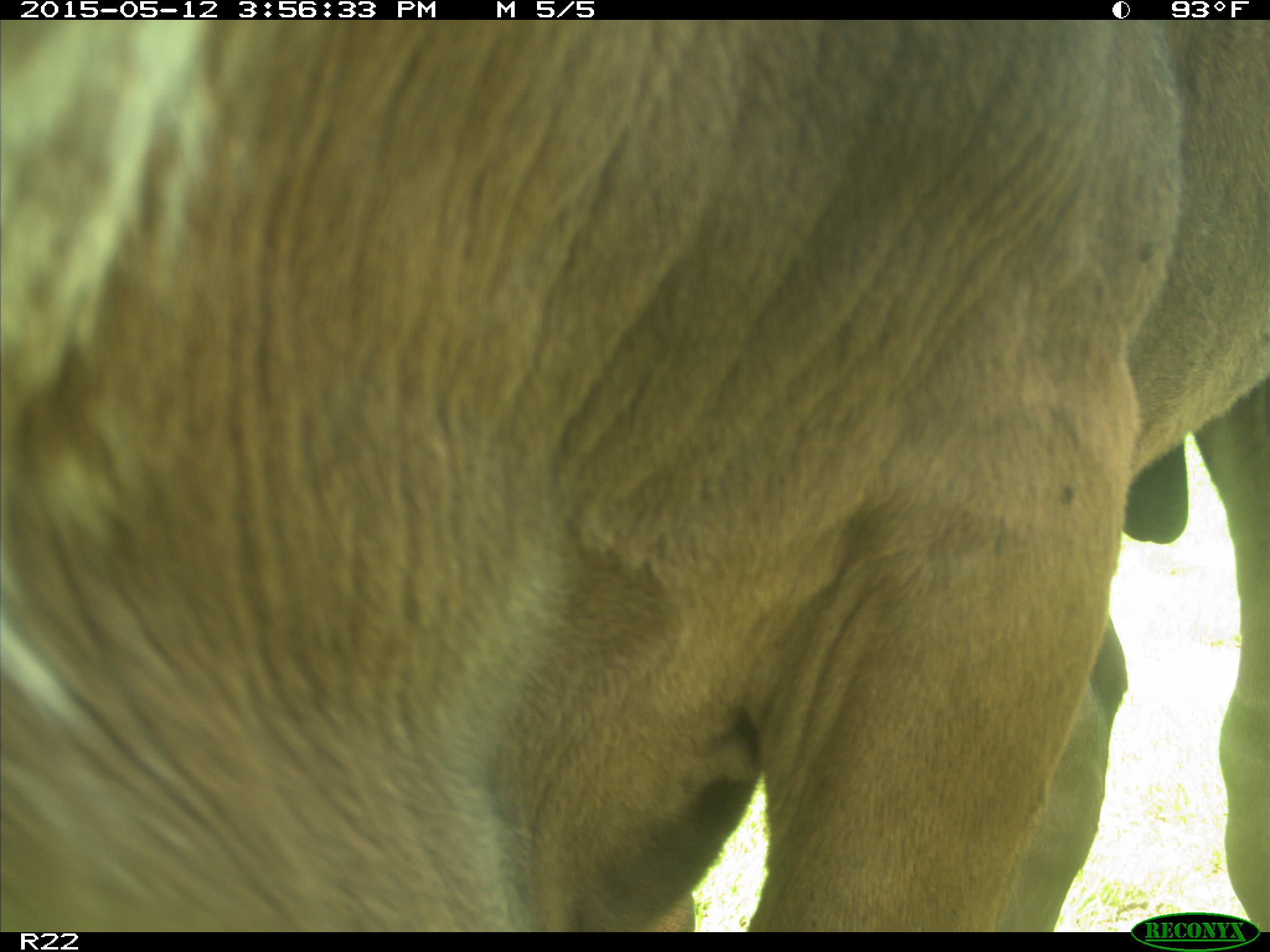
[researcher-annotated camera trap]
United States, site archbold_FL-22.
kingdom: Animalia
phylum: Chordata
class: Mammalia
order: Artiodactyla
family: Bovidae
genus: Bos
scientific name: Bos taurus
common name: domestic cow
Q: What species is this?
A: Bos taurus (domestic cow).